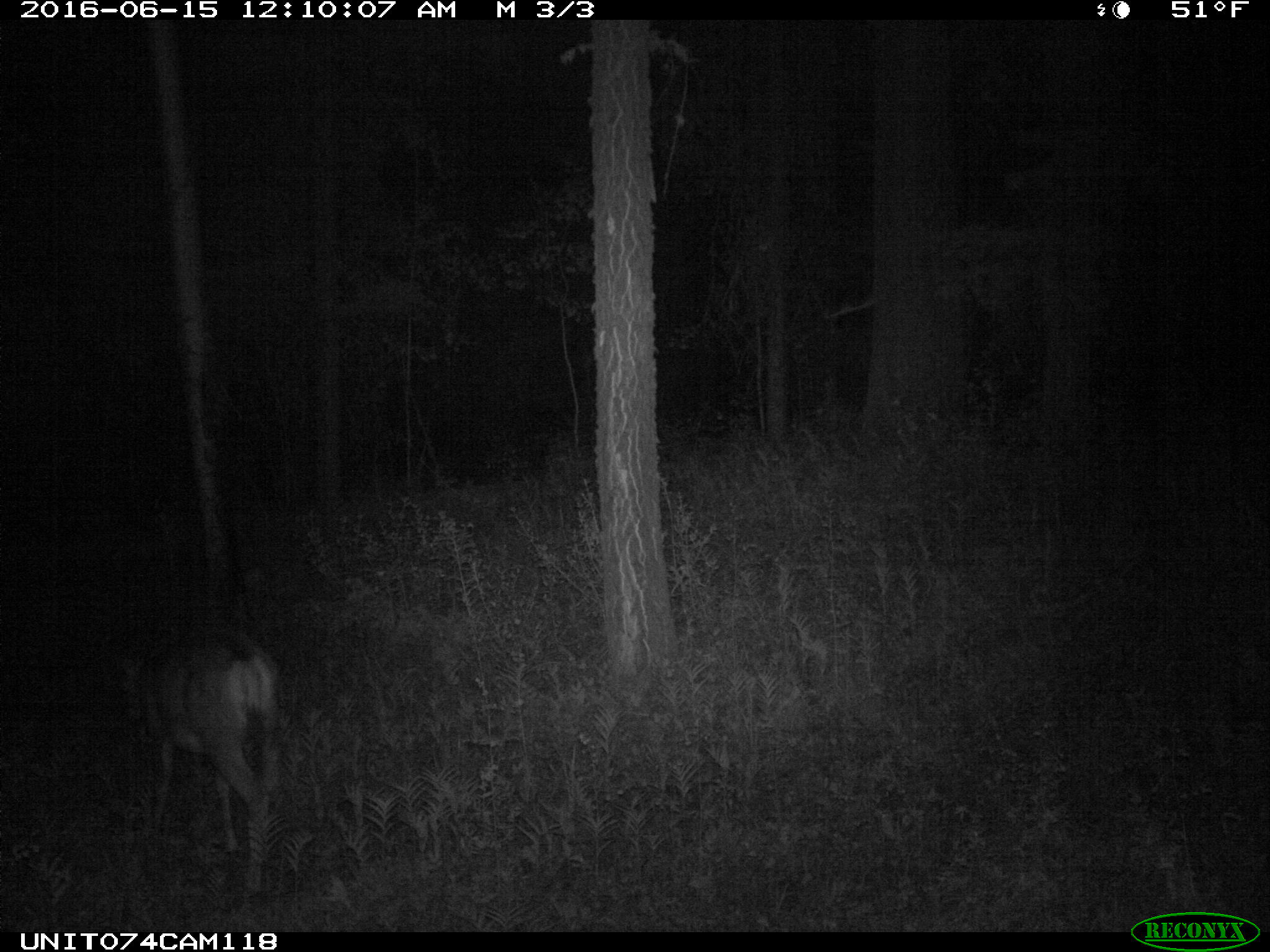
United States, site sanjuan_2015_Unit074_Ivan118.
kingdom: Animalia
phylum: Chordata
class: Mammalia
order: Artiodactyla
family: Cervidae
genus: Odocoileus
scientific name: Odocoileus hemionus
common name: mule deer